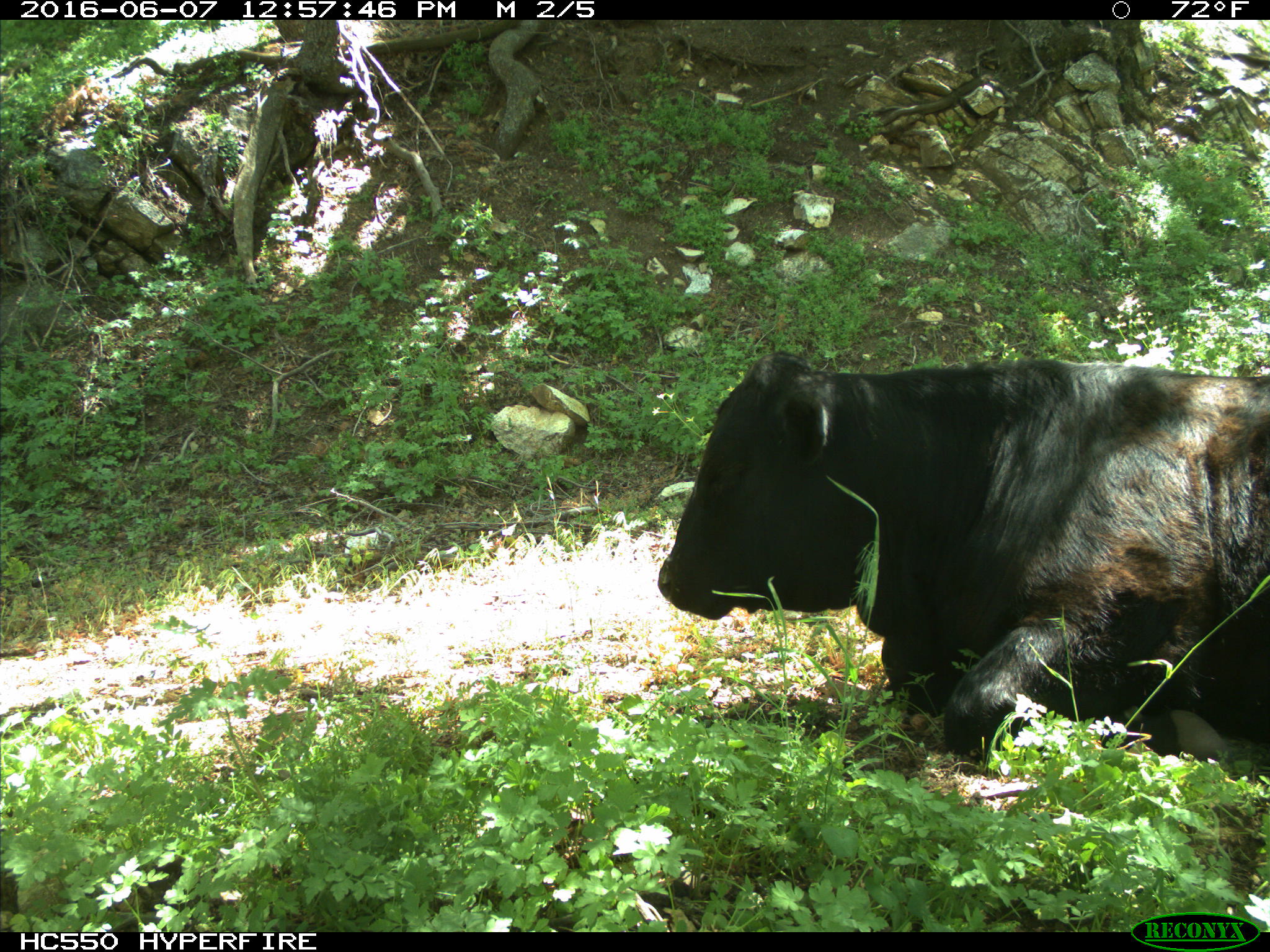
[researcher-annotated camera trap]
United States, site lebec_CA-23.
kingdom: Animalia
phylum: Chordata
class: Mammalia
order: Artiodactyla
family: Bovidae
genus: Bos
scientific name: Bos taurus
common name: domestic cow